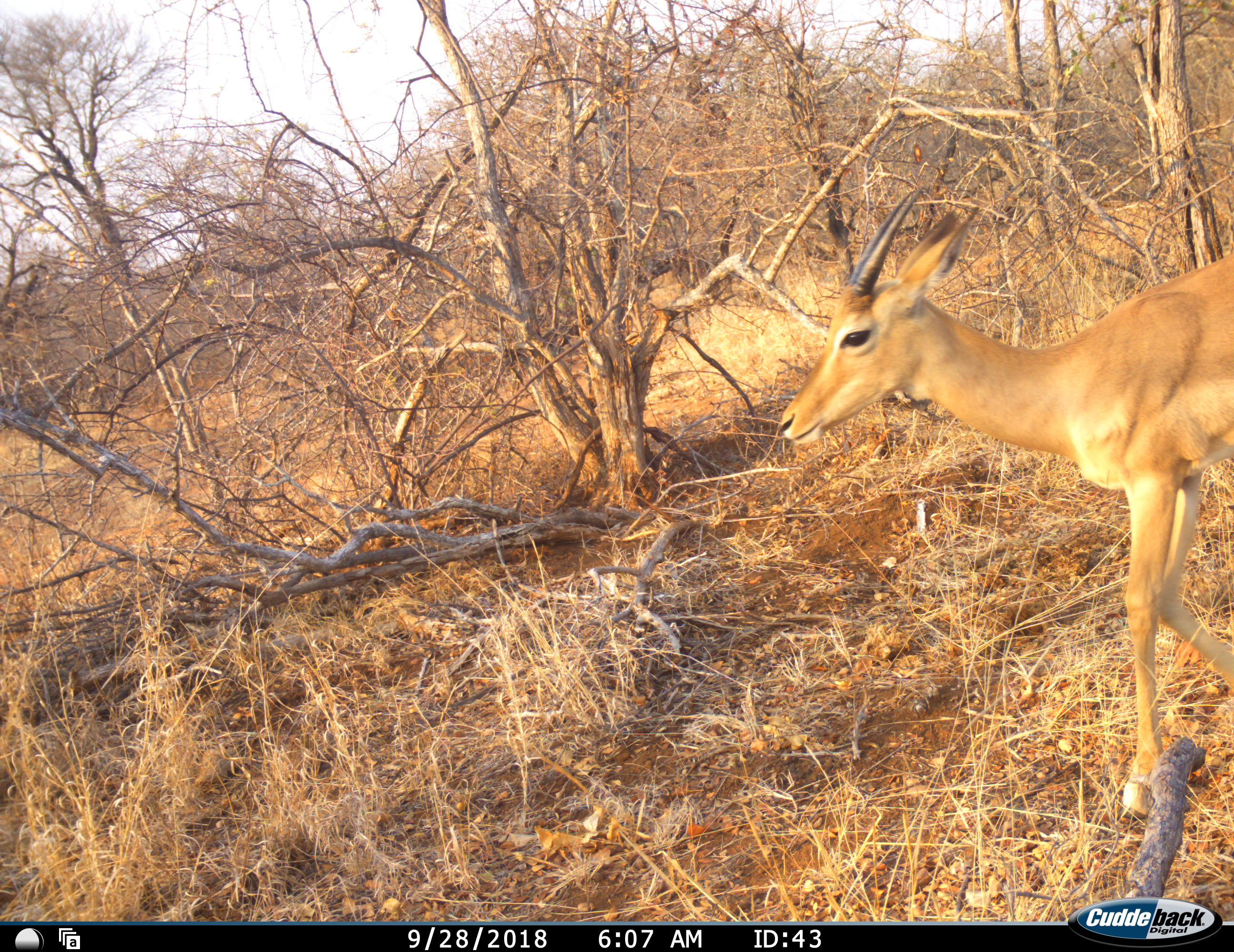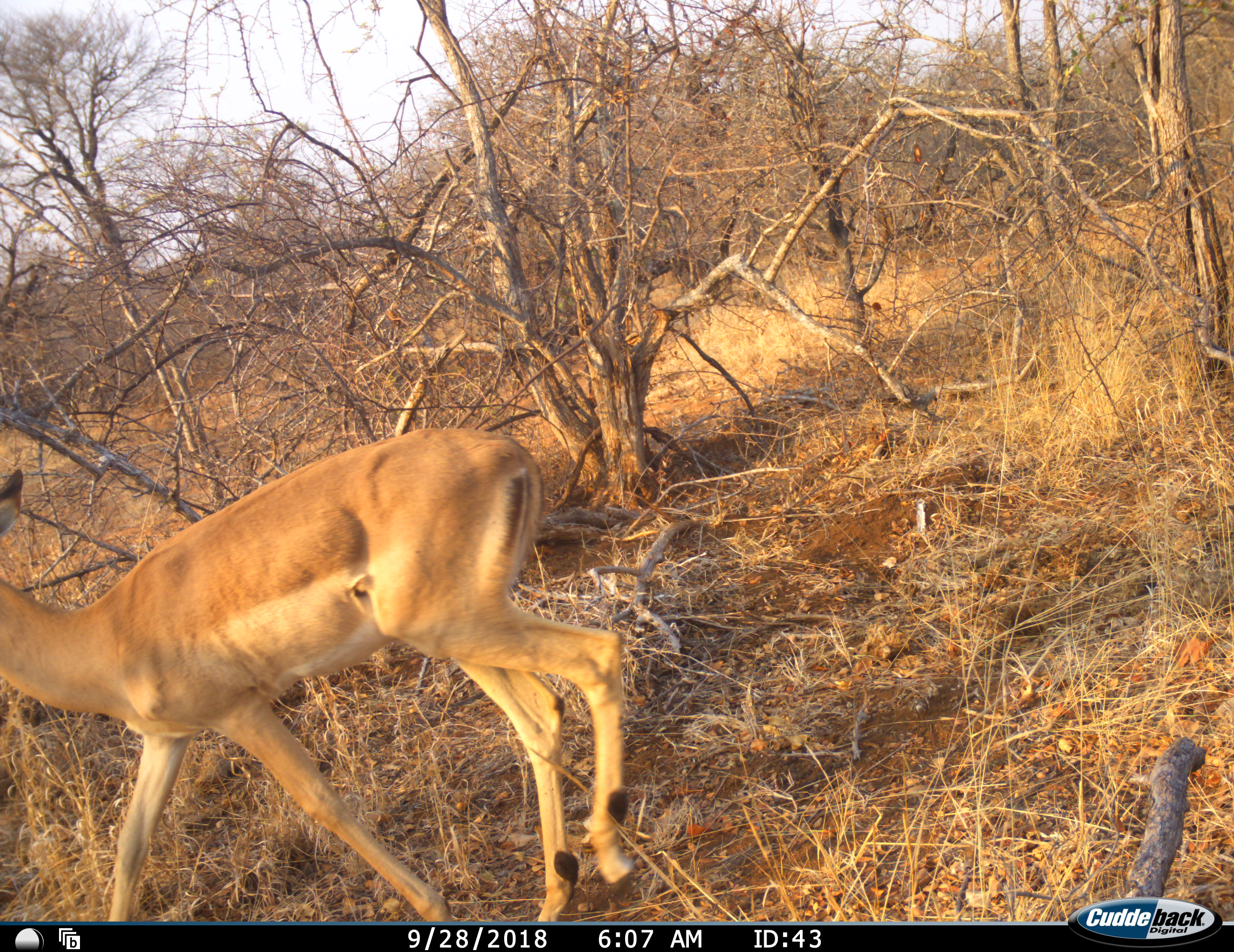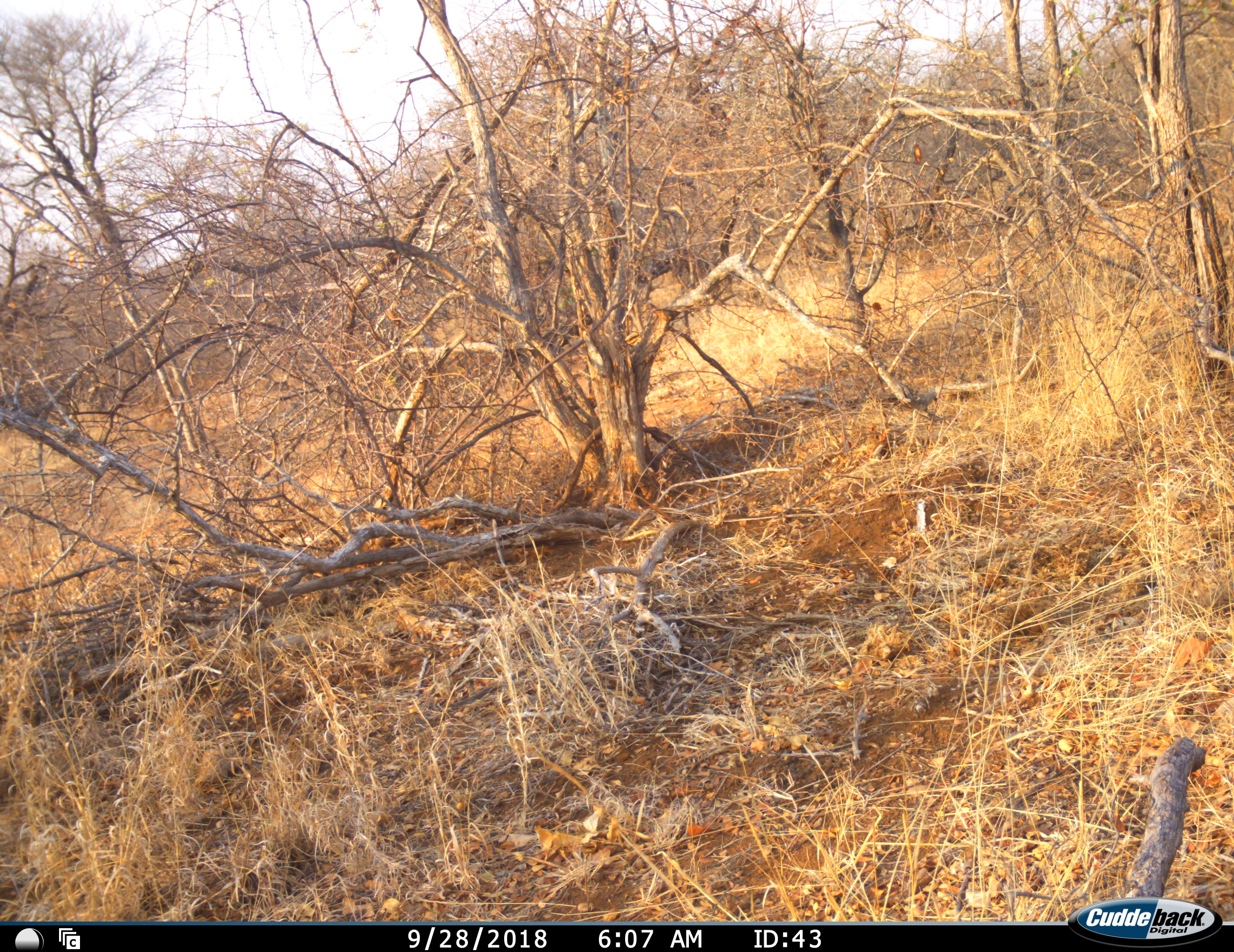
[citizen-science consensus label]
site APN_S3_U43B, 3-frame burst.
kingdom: Animalia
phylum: Chordata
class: Mammalia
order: Artiodactyla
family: Bovidae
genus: Aepyceros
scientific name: Aepyceros melampus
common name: impala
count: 1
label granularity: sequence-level